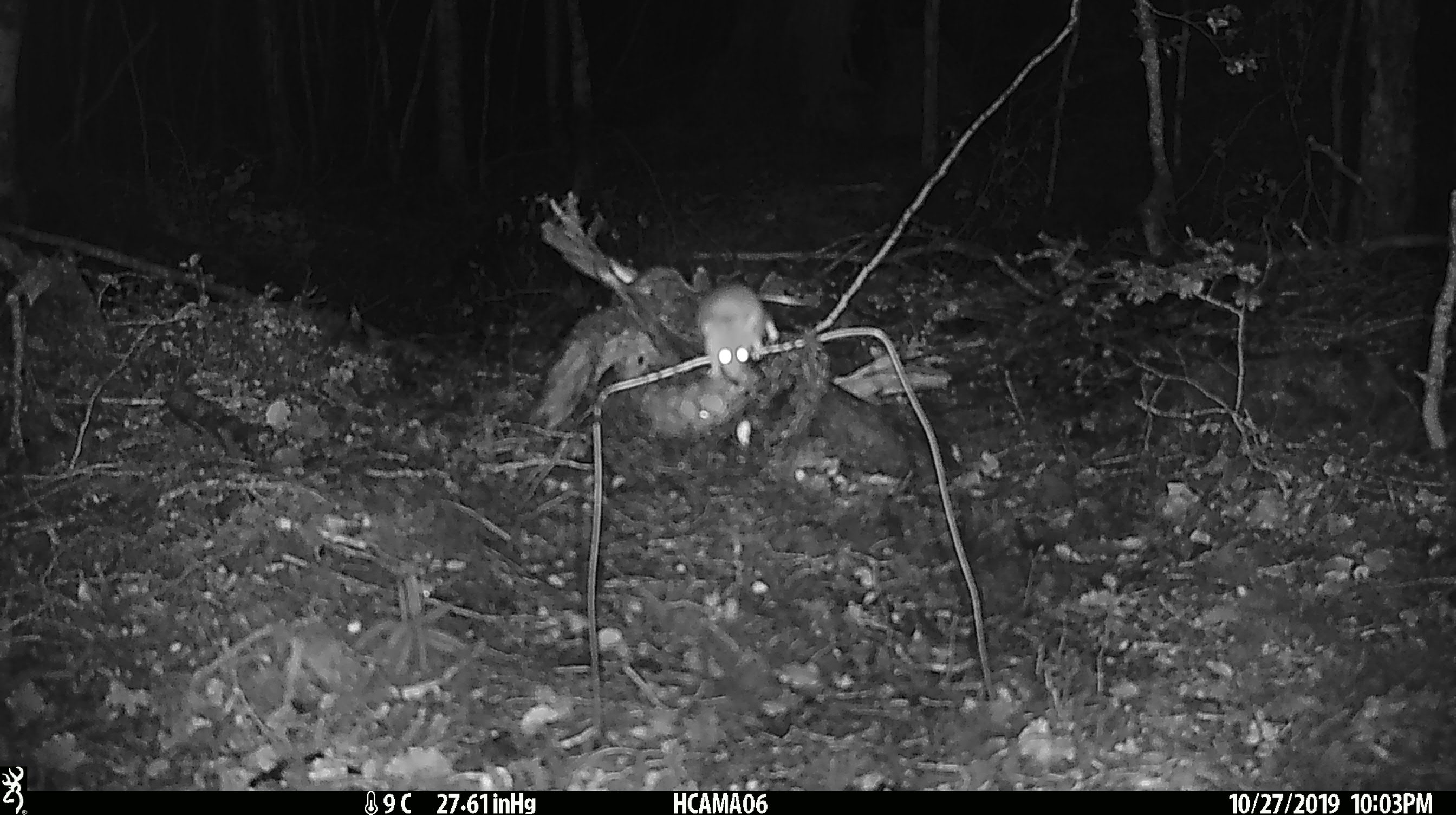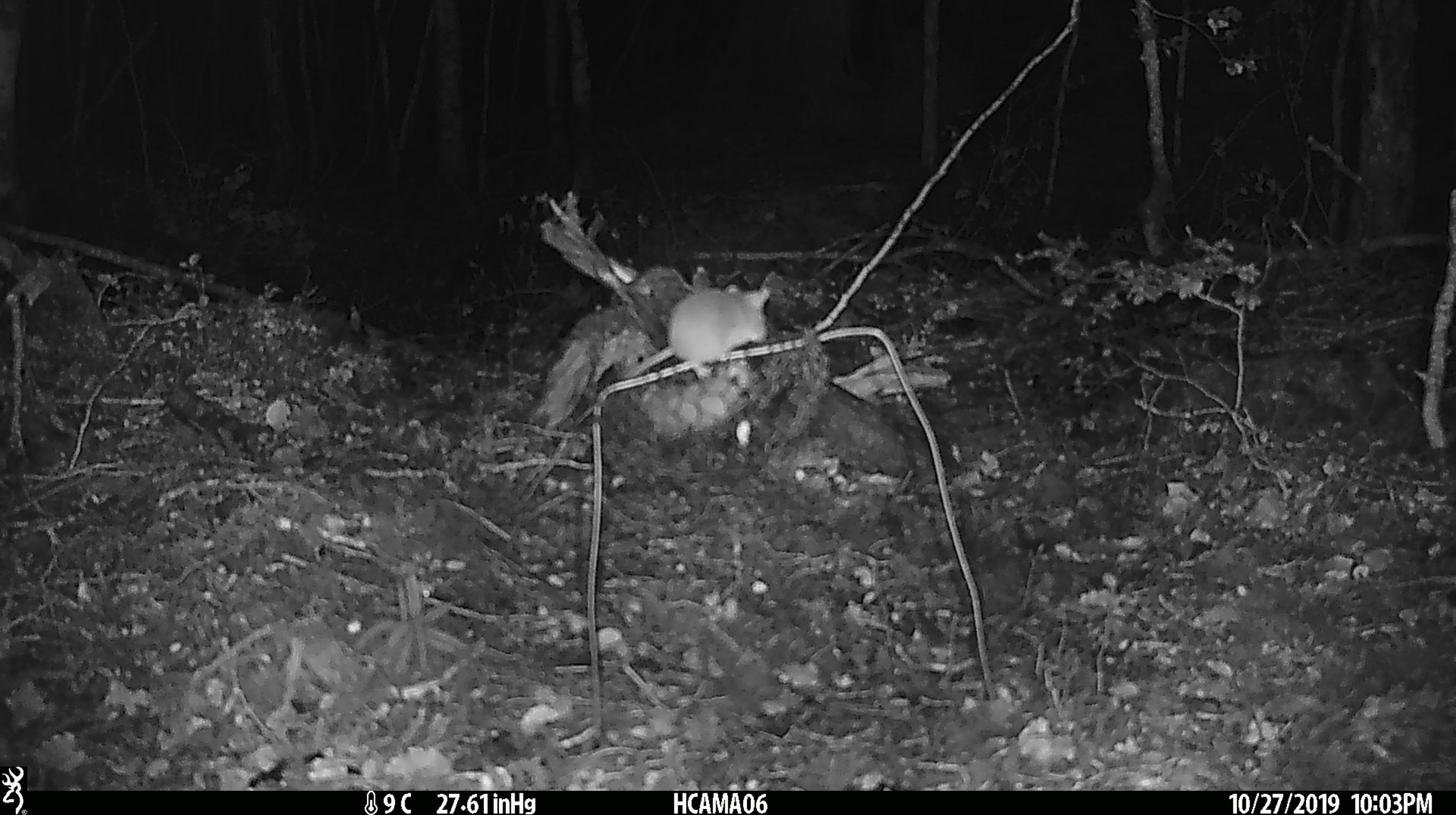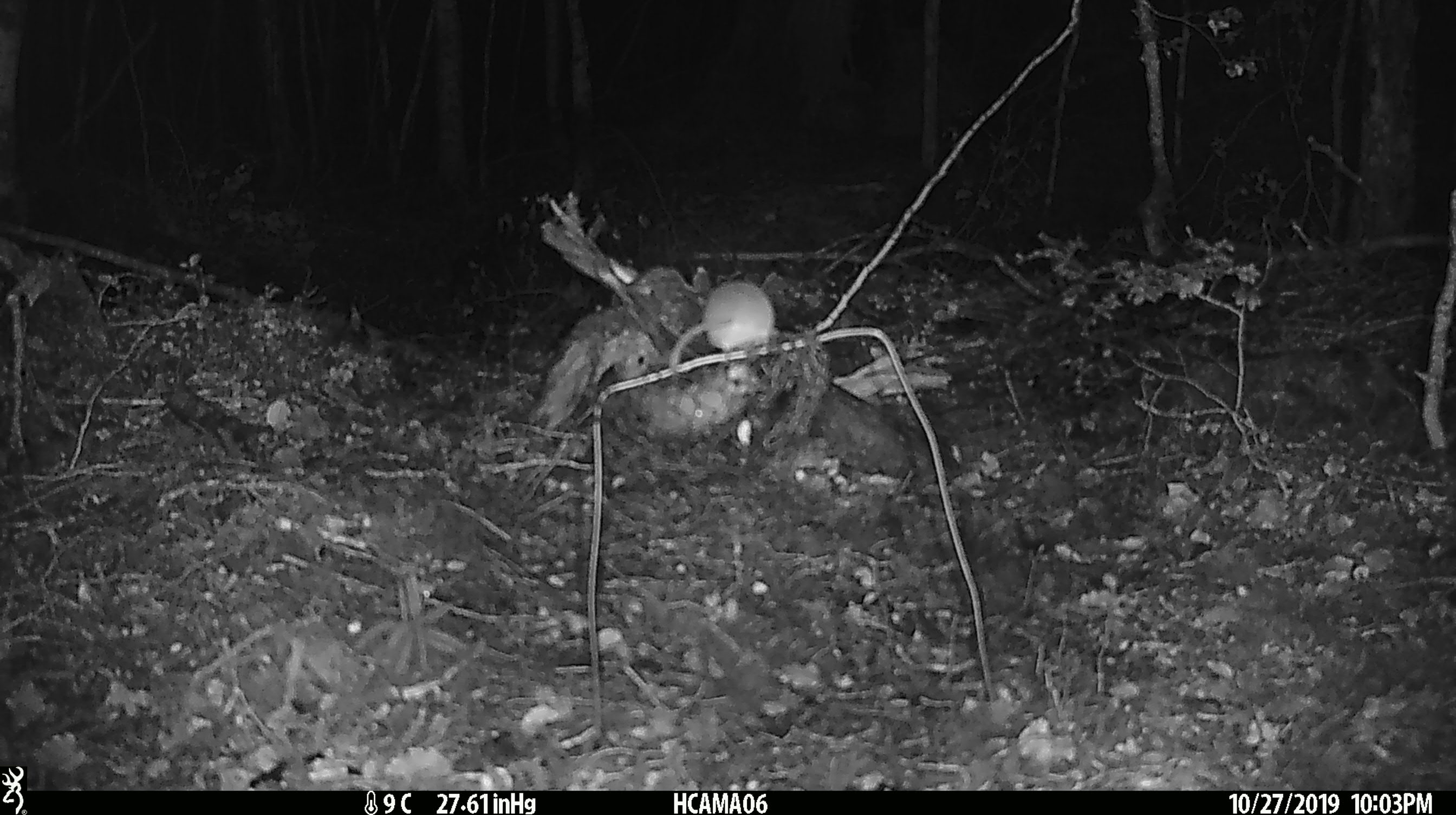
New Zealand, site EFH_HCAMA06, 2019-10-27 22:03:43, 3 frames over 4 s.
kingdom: Animalia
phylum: Chordata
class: Mammalia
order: Rodentia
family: Muridae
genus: Mus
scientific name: Mus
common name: mouse